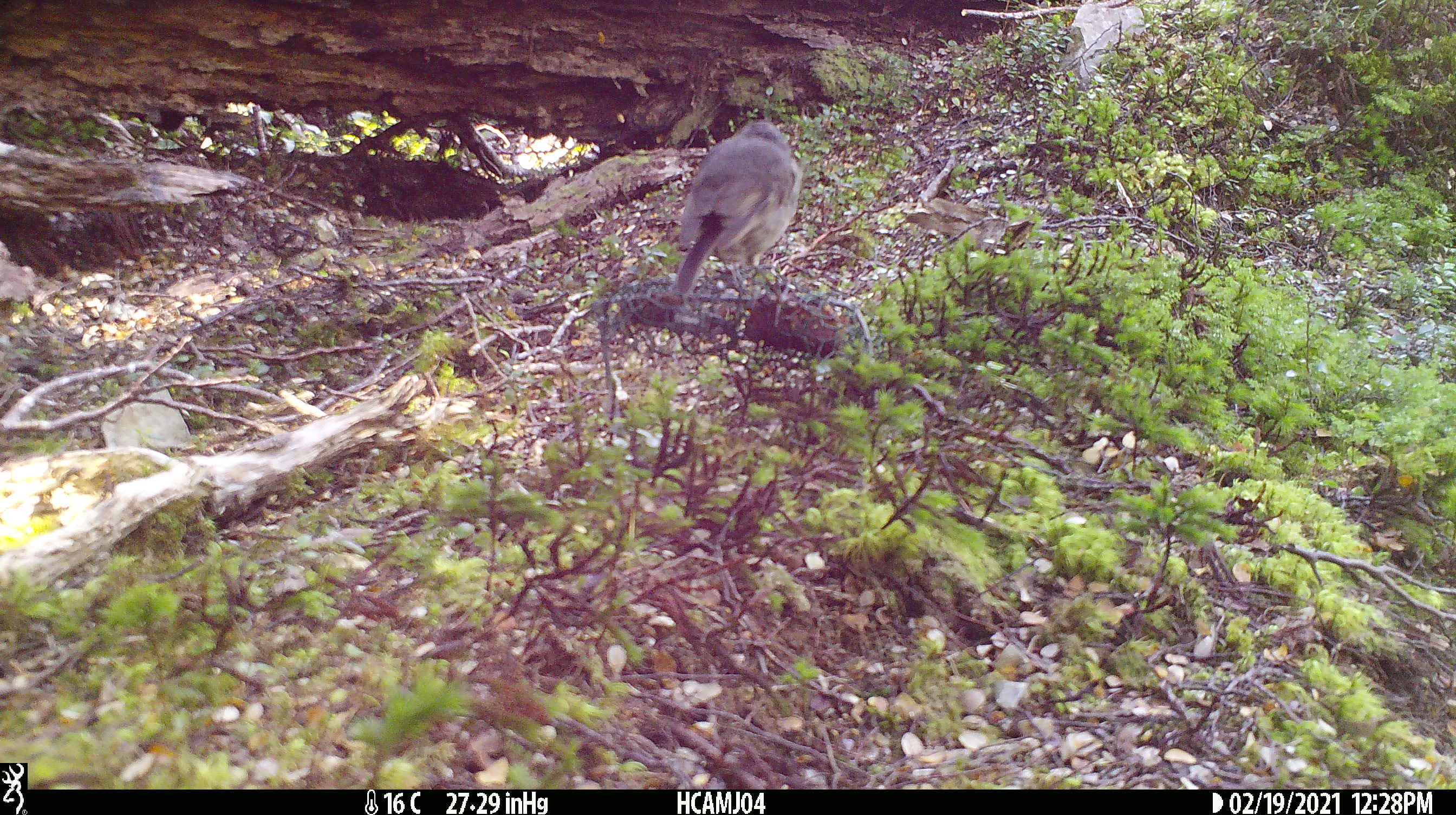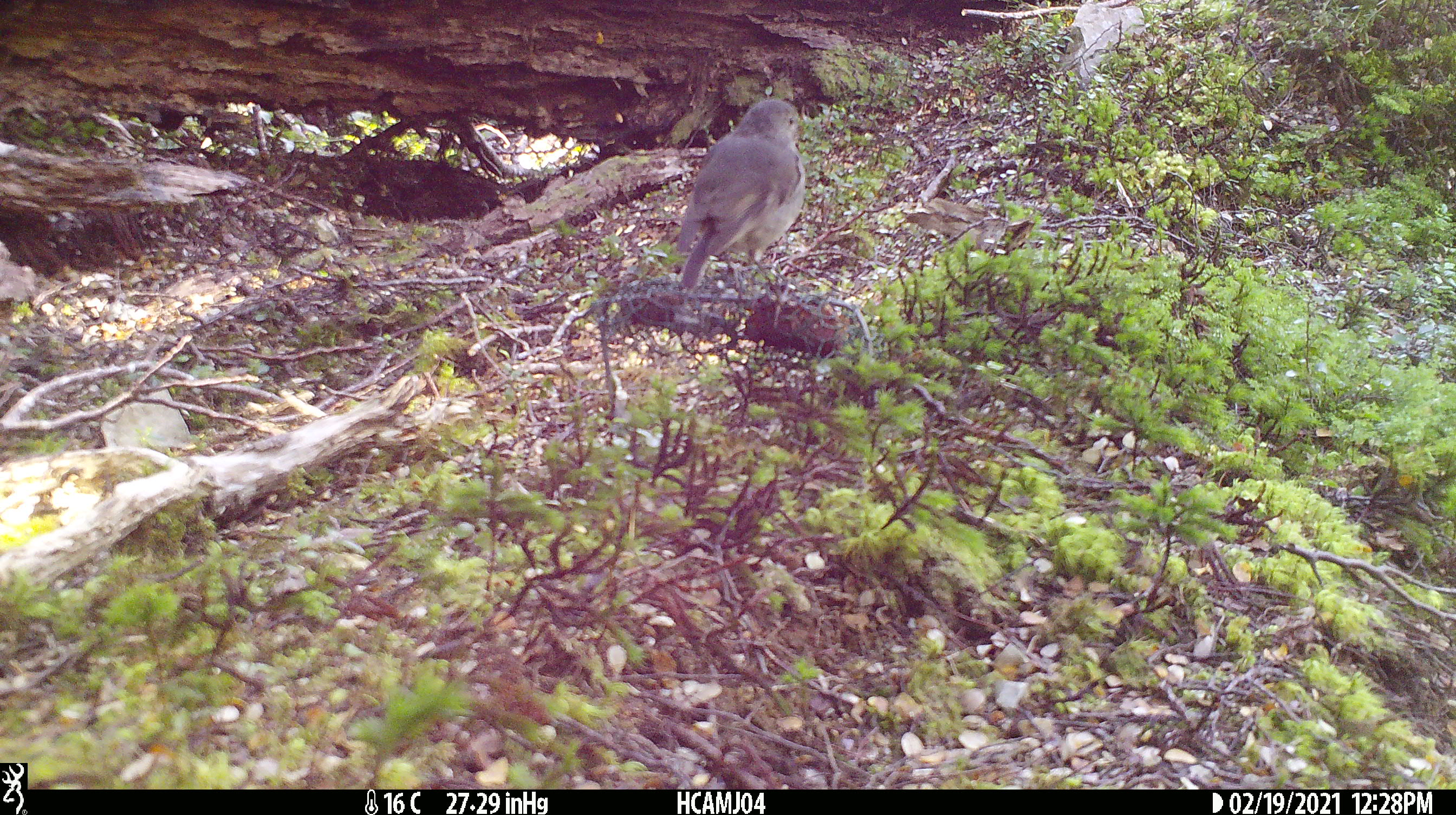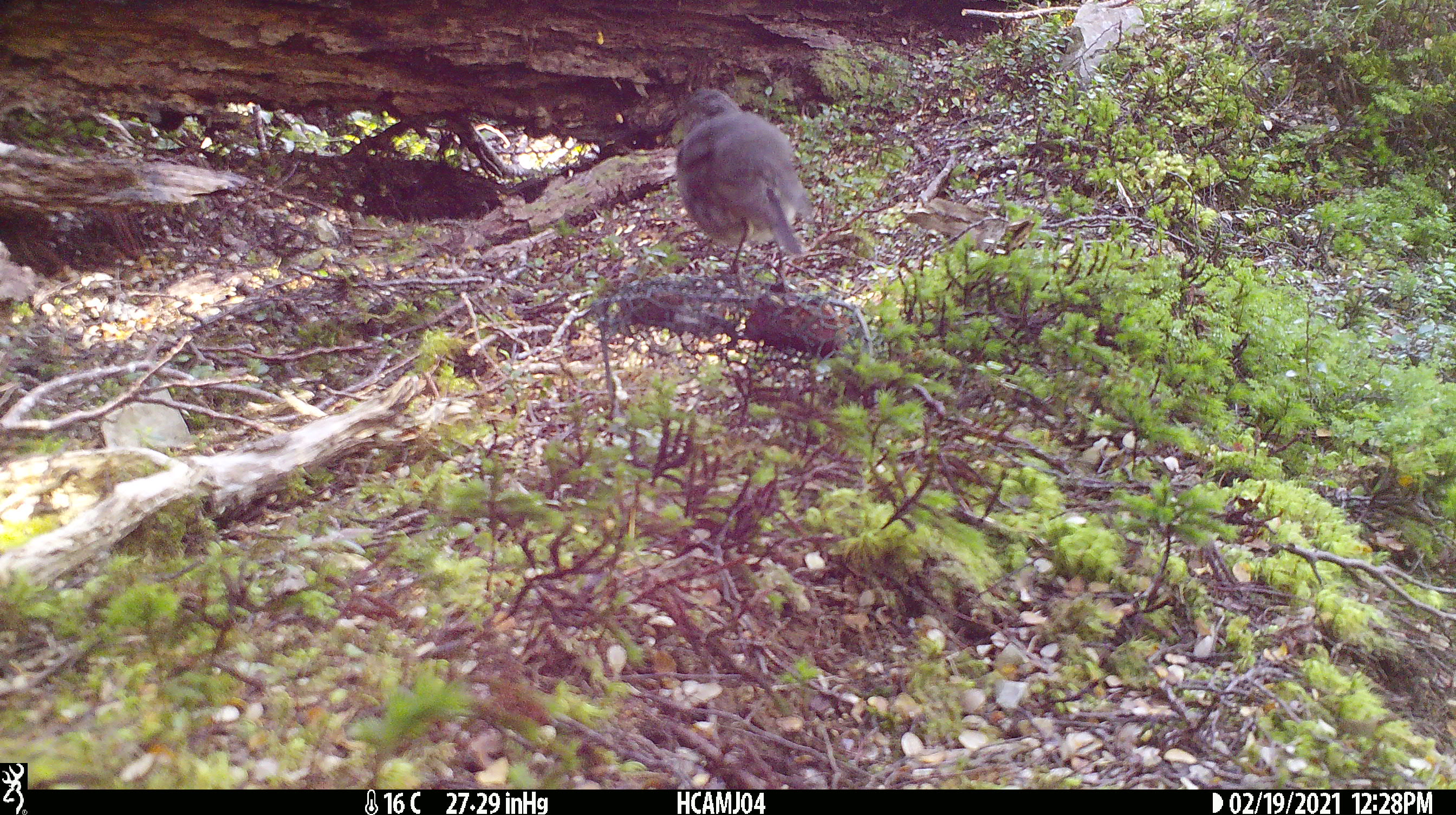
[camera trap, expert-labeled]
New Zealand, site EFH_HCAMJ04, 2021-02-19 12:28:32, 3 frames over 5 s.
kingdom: Animalia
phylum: Chordata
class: Aves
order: Passeriformes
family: Petroicidae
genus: Petroica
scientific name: Petroica australis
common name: new zealand robin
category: robin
Robin (new zealand robin) (Petroica australis).